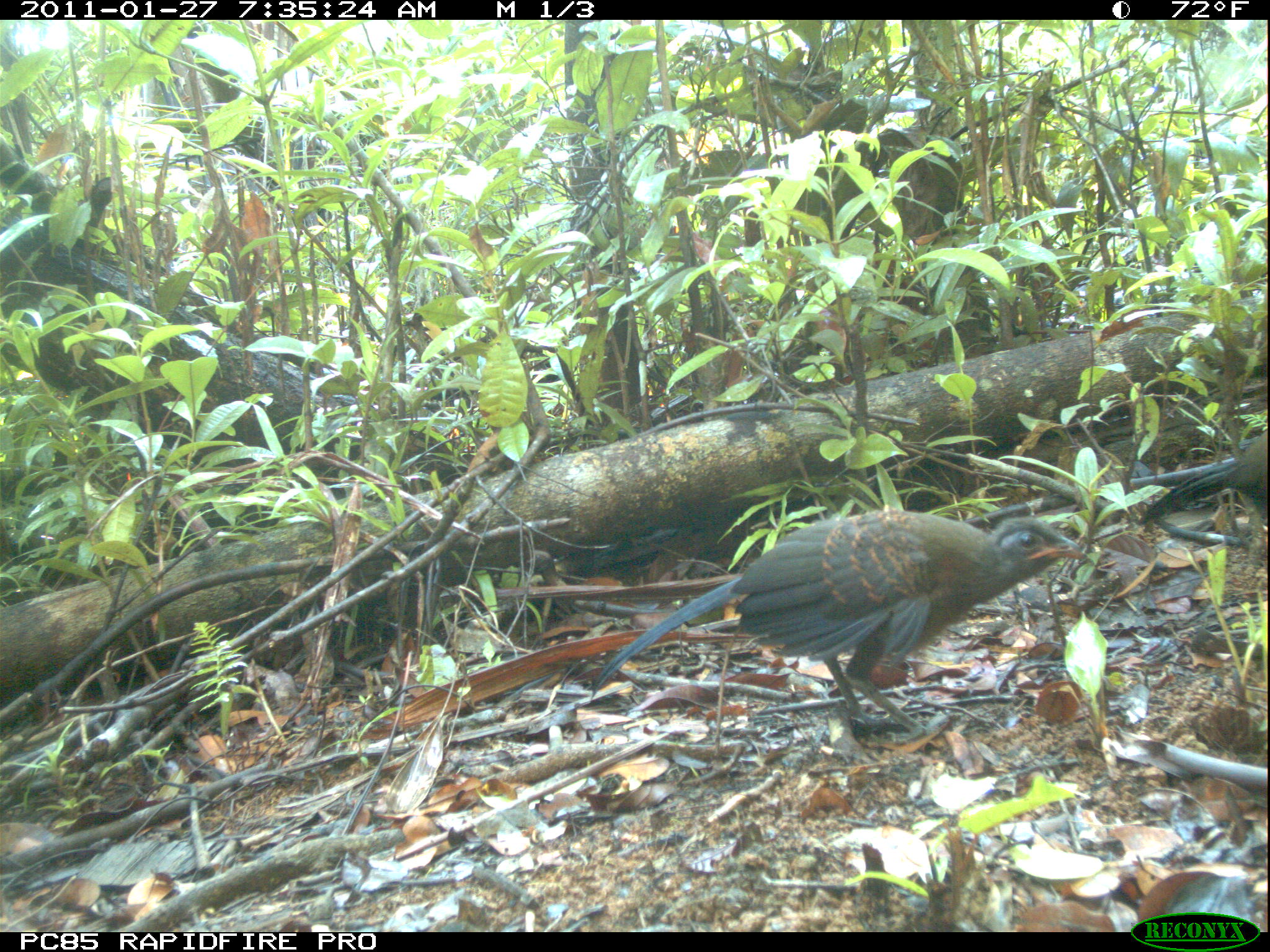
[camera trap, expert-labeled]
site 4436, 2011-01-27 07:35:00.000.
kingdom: Animalia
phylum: Chordata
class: Aves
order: Cuculiformes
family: Cuculidae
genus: Coua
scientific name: Coua serriana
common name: red-breasted coua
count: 1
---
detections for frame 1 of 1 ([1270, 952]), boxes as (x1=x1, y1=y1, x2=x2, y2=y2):
coua serriana: (x1=589, y1=507, x2=1089, y2=741); (x1=1136, y1=423, x2=1270, y2=527)